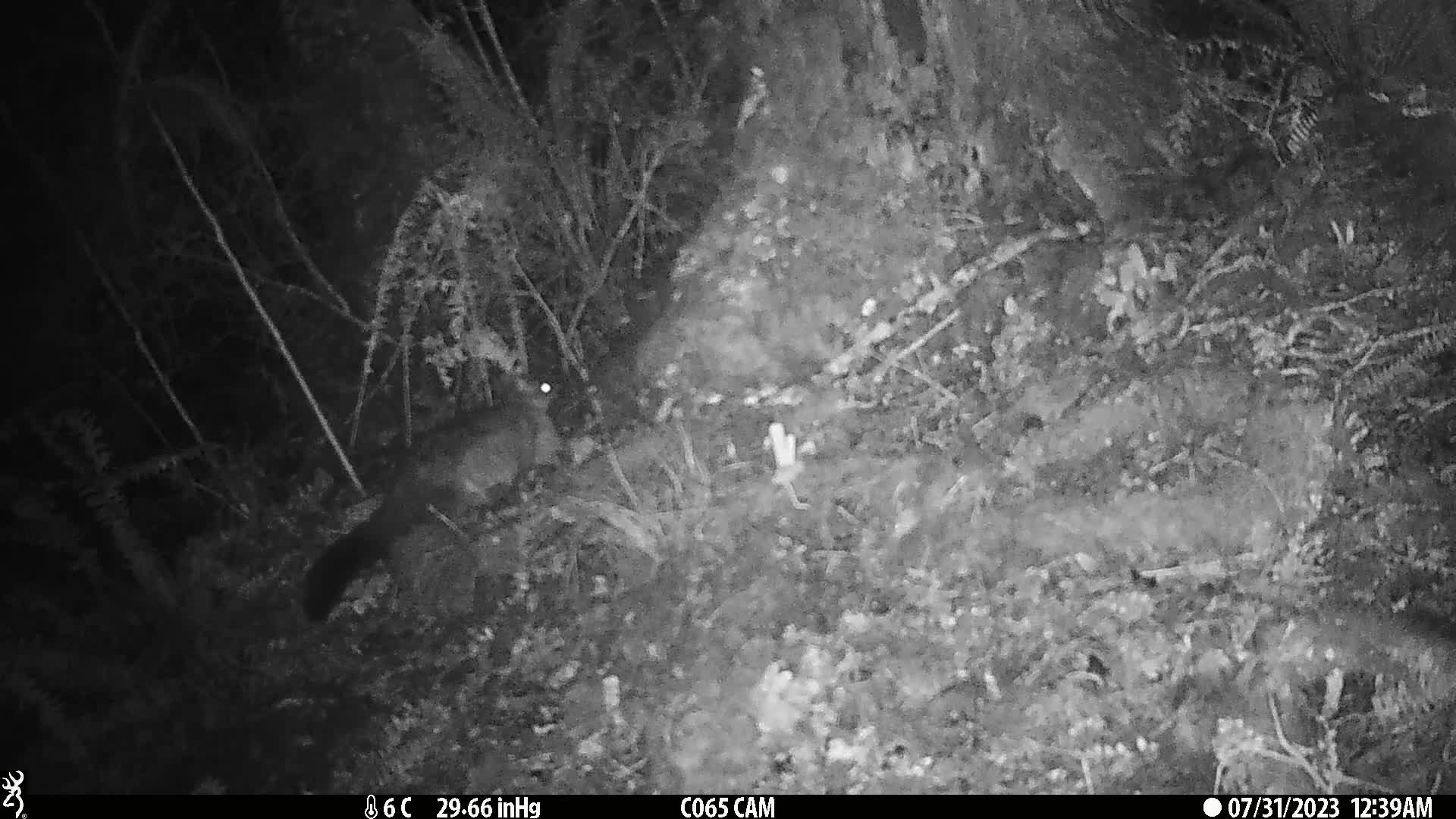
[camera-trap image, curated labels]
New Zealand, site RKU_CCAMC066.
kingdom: Animalia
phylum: Chordata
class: Mammalia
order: Diprotodontia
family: Phalangeridae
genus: Trichosurus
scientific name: Trichosurus vulpecula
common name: common brushtail possum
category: possum